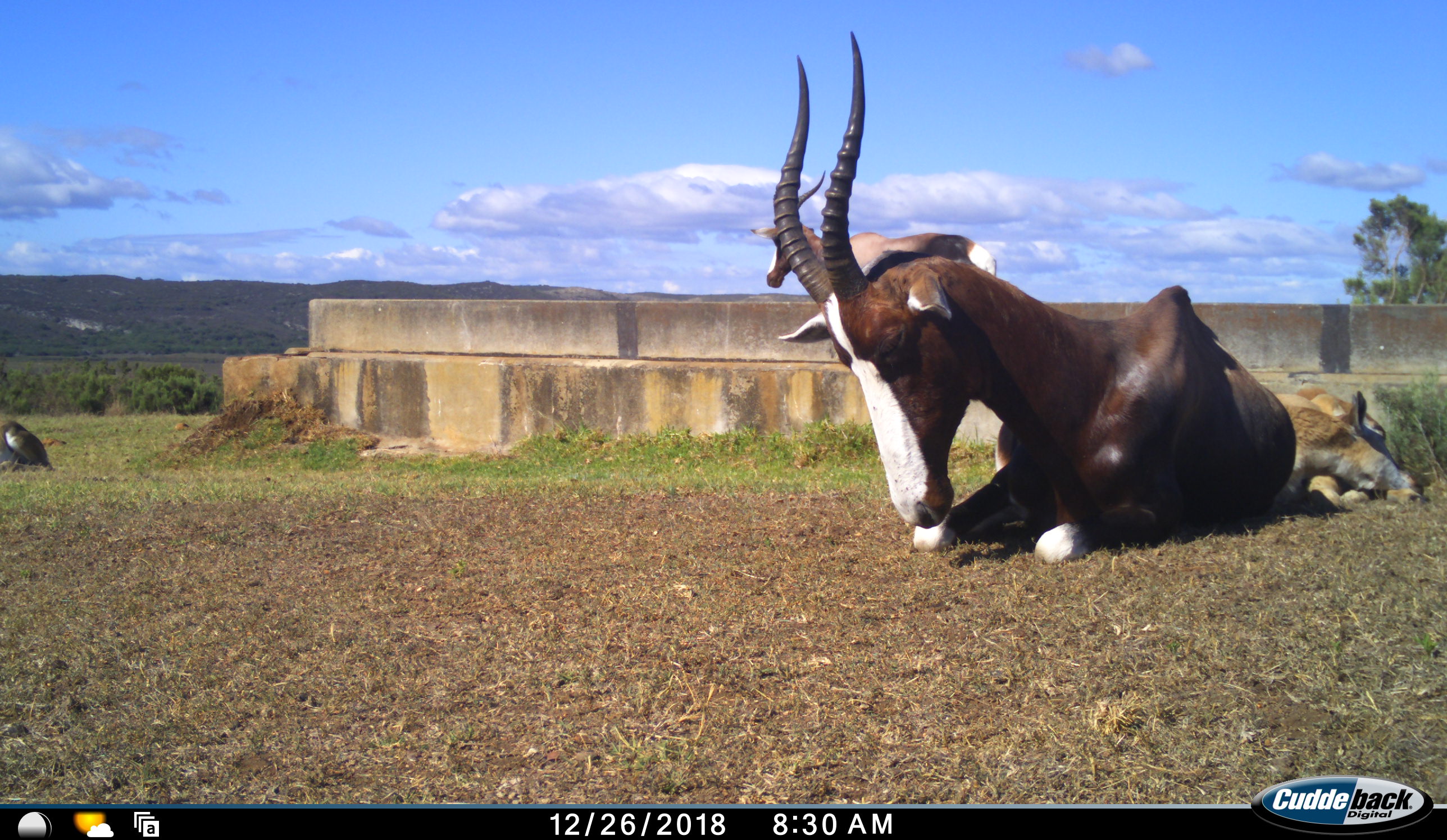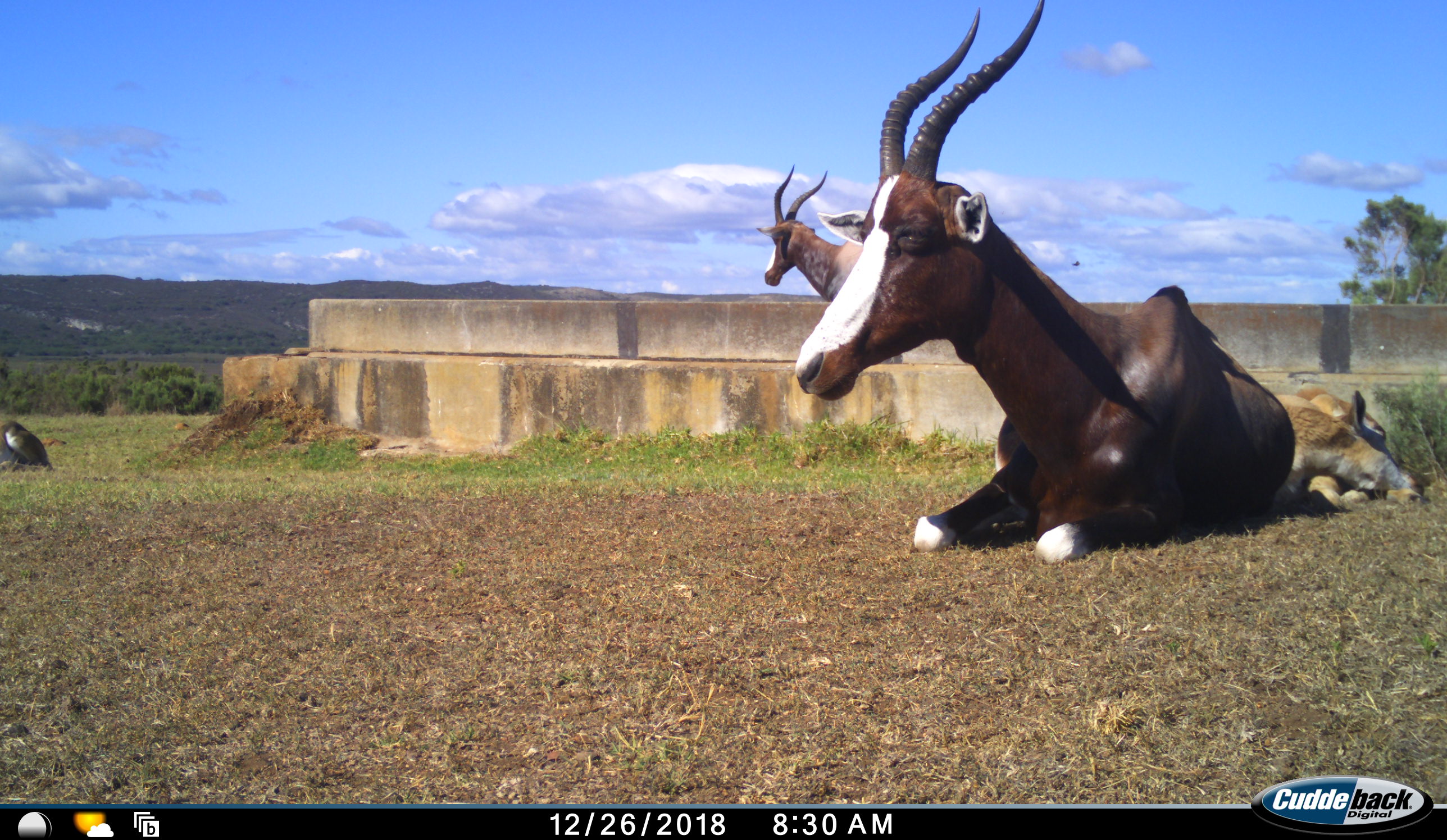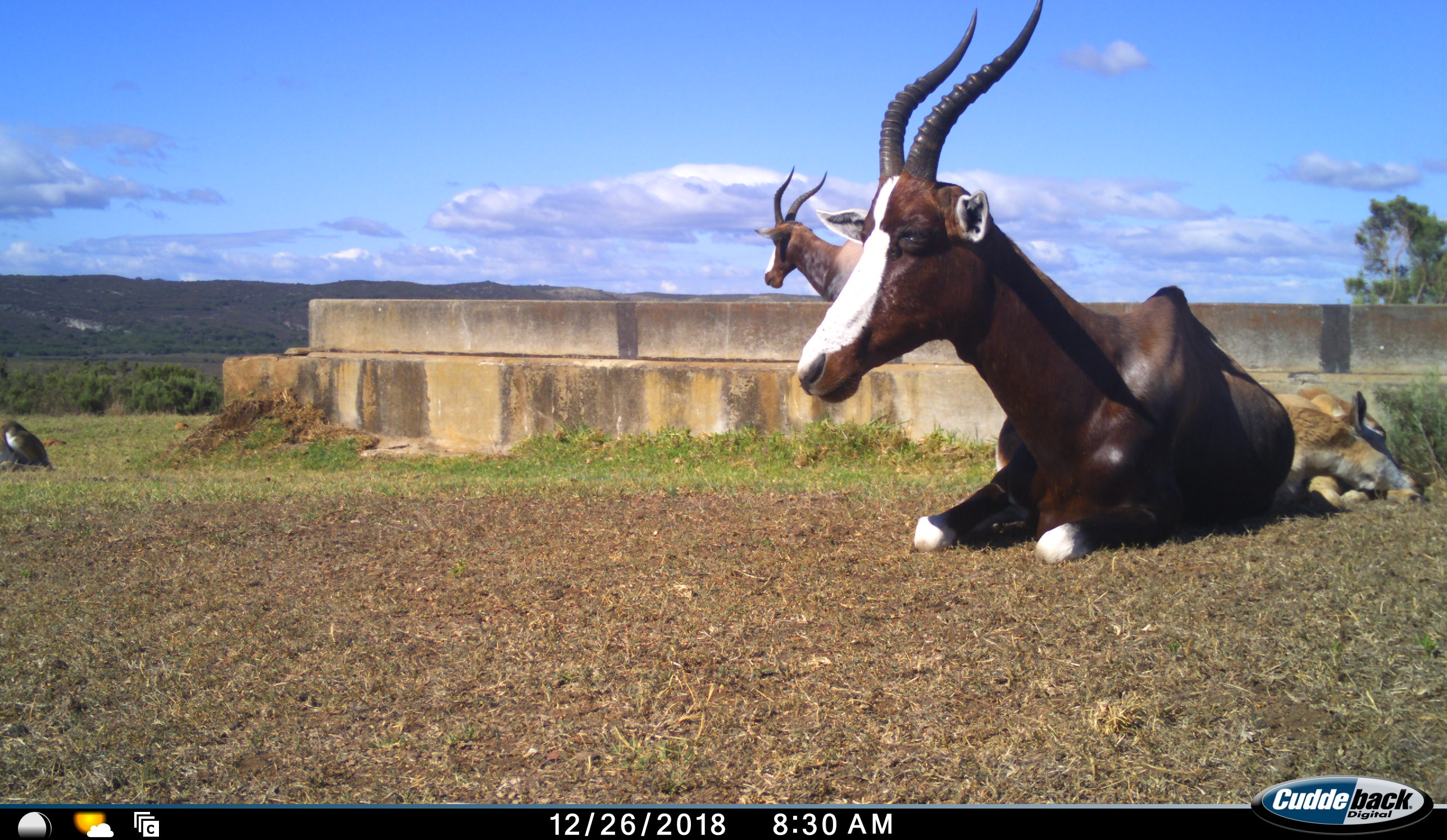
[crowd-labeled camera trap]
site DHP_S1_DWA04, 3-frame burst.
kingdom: Animalia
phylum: Chordata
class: Mammalia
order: Artiodactyla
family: Bovidae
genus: Damaliscus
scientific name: Damaliscus pygargus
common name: bontebok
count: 3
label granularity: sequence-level